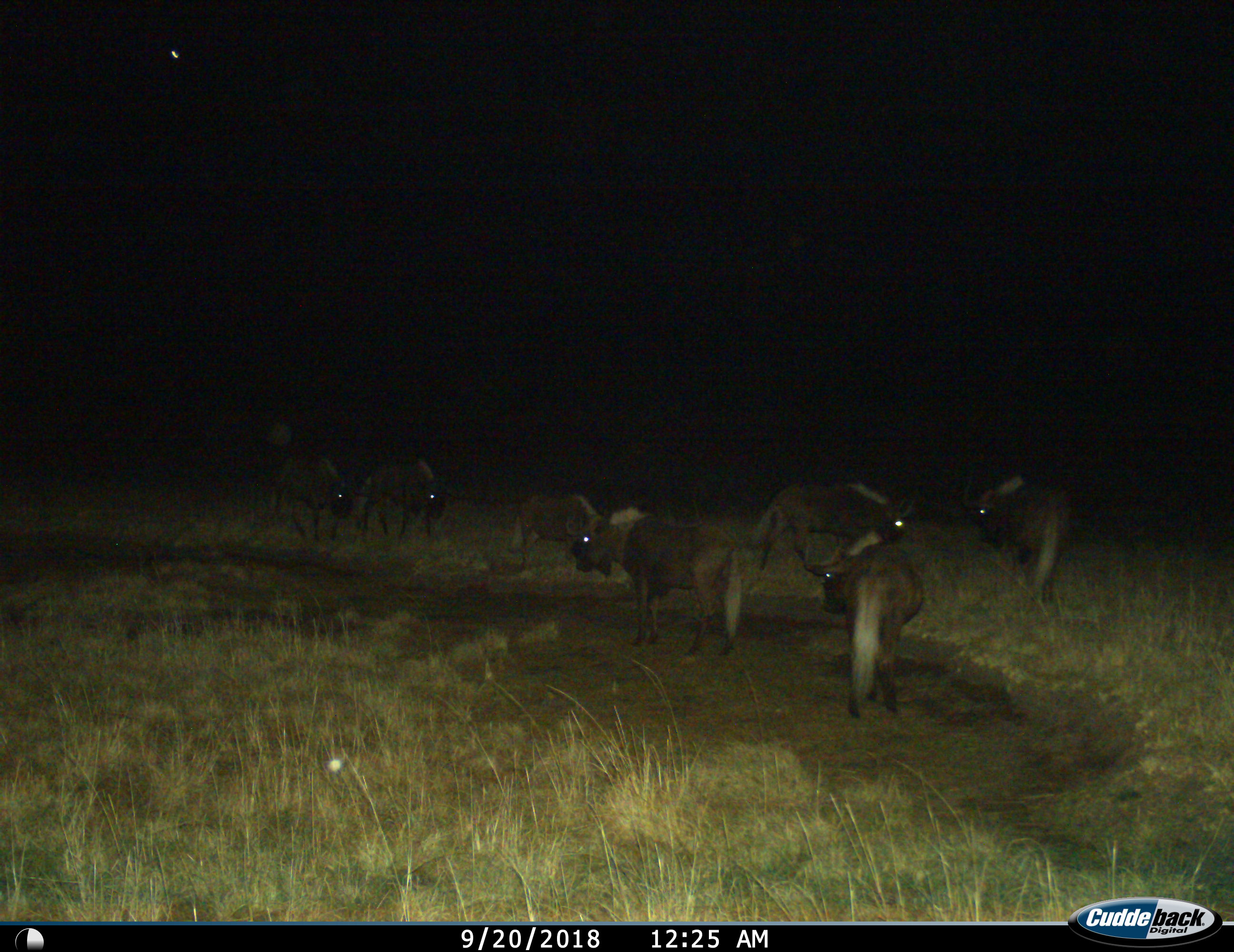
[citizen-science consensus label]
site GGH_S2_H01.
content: unidentified animal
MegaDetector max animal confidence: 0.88